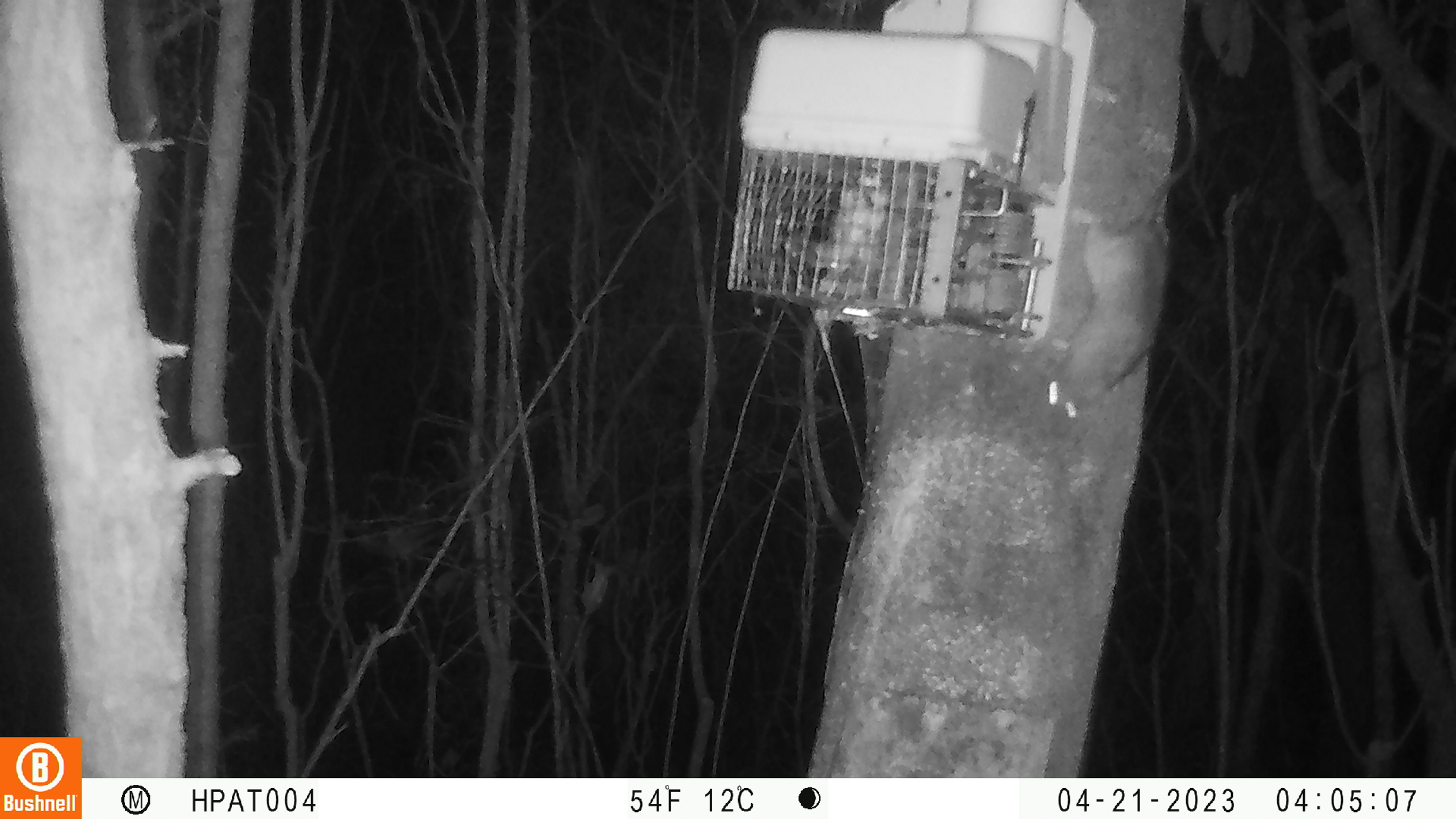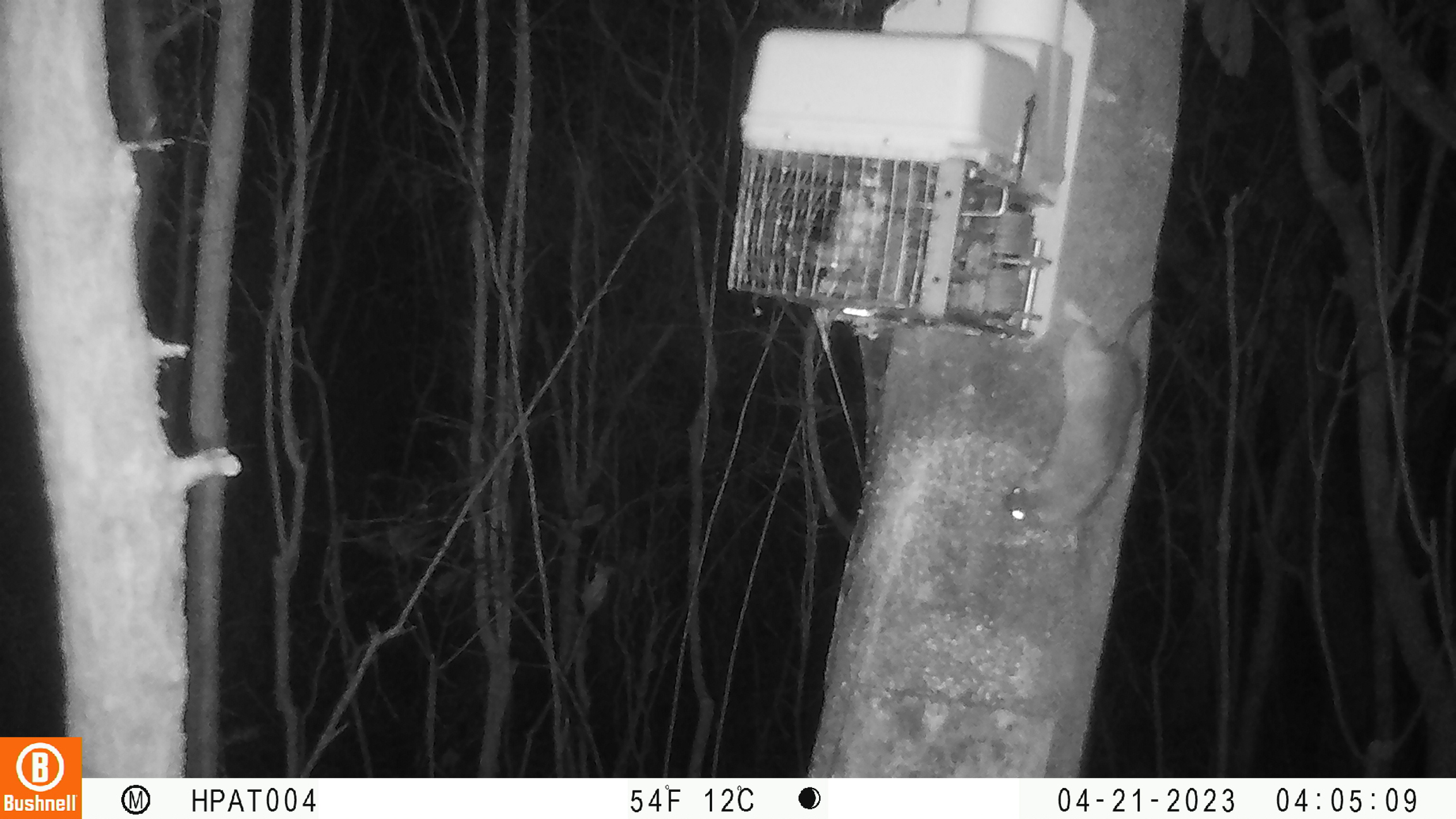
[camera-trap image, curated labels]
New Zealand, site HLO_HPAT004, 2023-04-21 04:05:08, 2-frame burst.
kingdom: Animalia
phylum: Chordata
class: Mammalia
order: Rodentia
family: Muridae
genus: Rattus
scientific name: Rattus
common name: rat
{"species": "rat (Rattus)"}